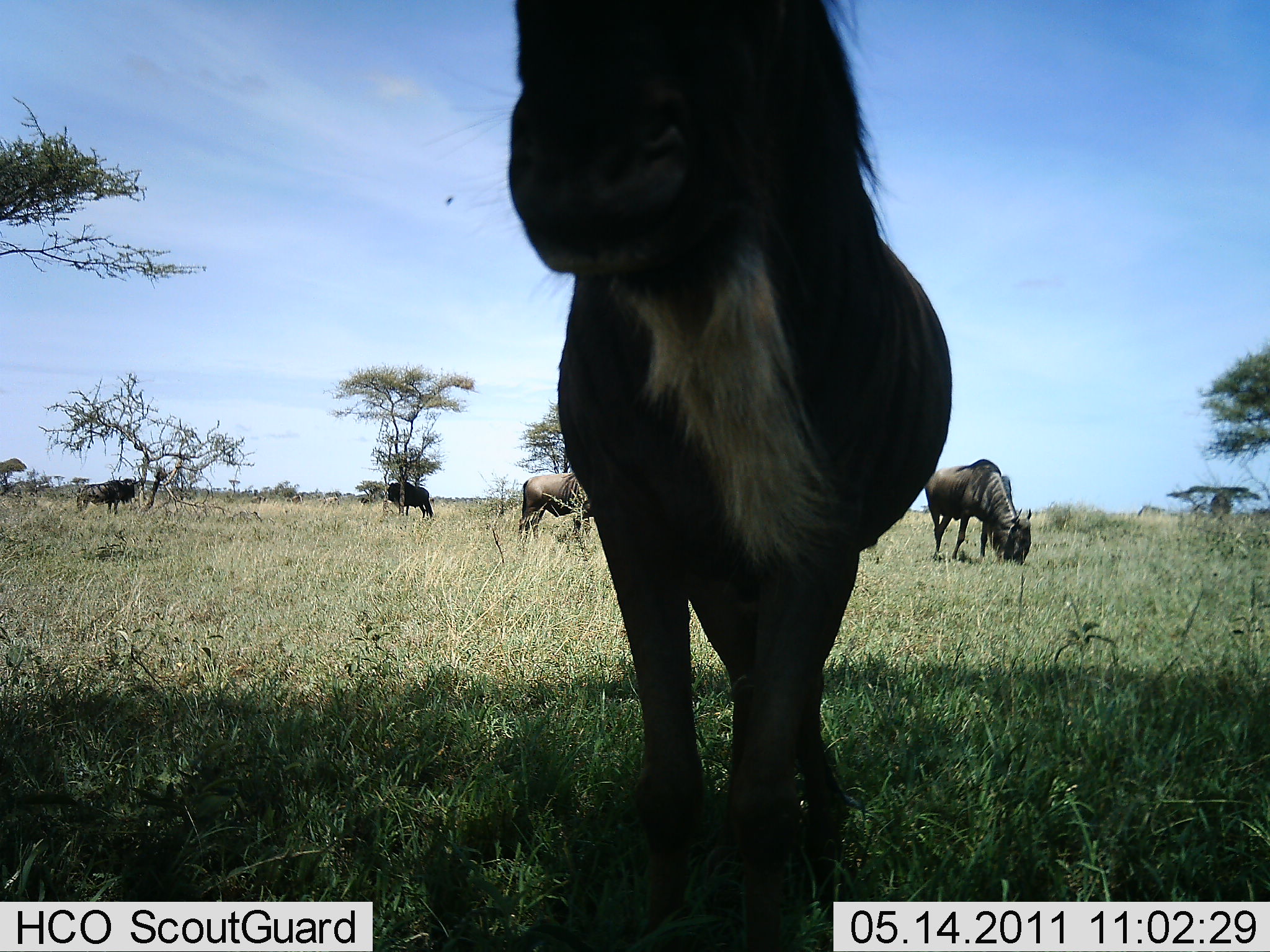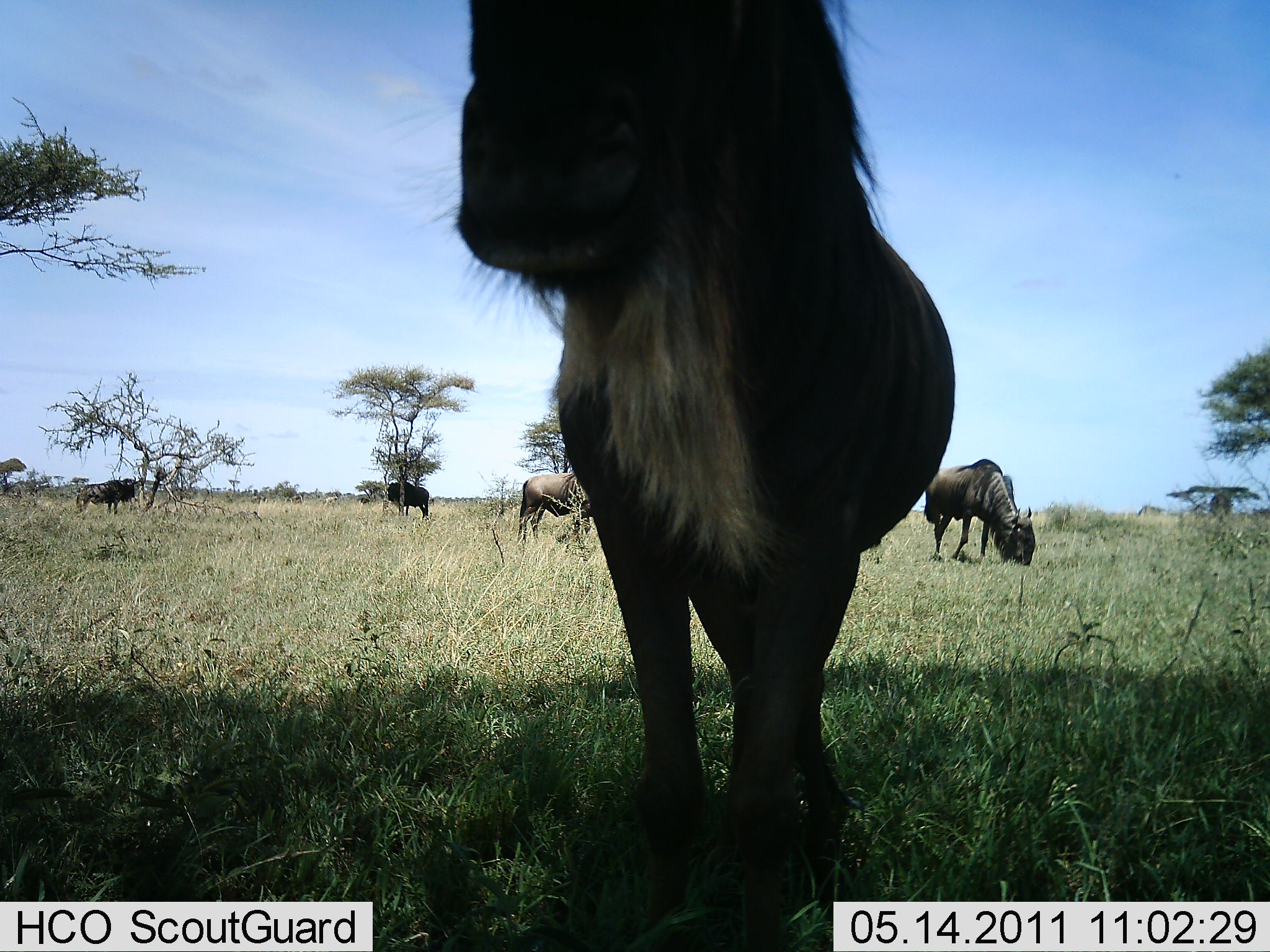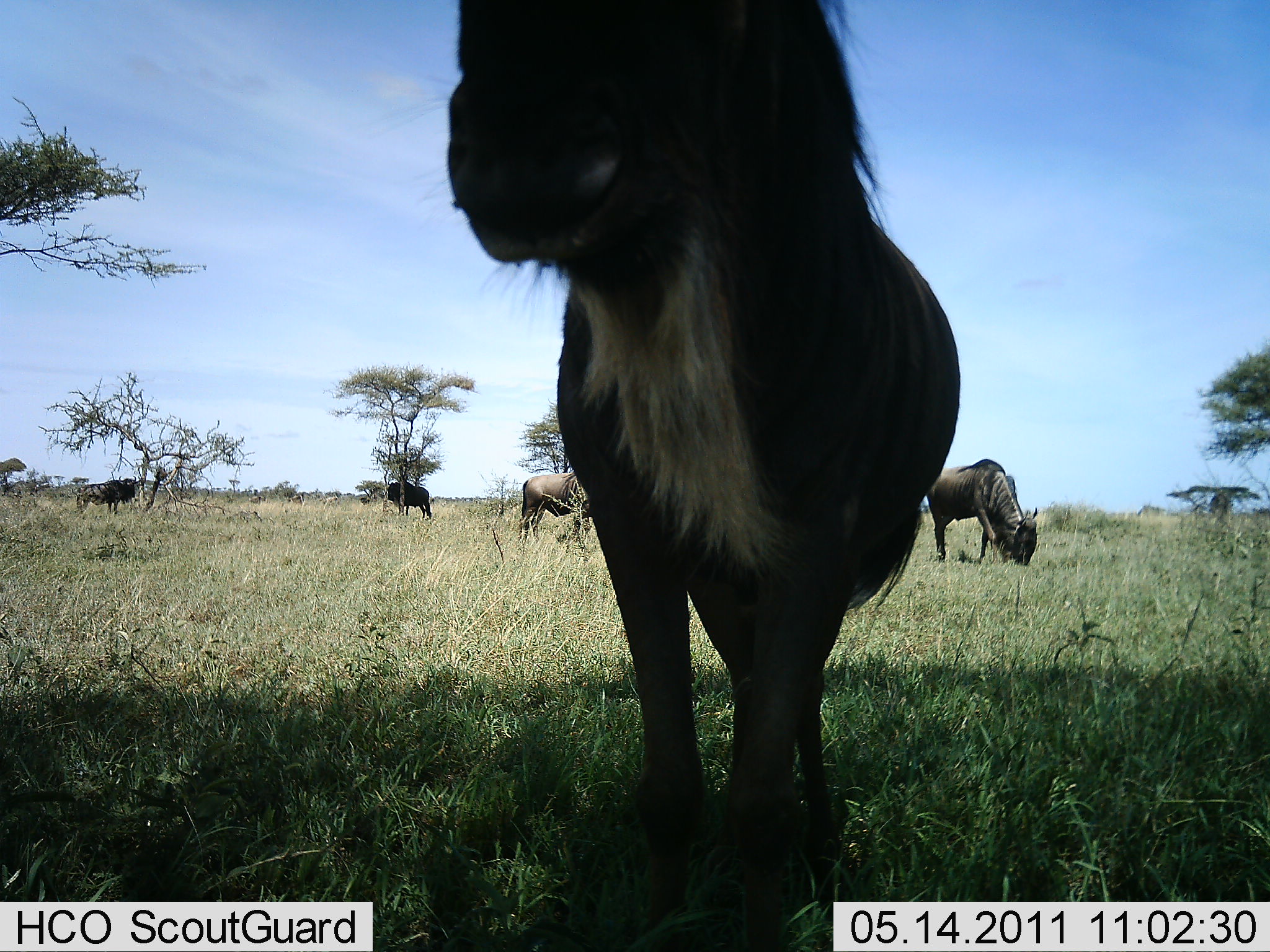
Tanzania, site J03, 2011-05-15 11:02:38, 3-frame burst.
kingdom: Animalia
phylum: Chordata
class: Mammalia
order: Artiodactyla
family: Bovidae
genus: Connochaetes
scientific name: Connochaetes taurinus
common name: blue wildebeest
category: wildebeest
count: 5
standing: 70%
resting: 0%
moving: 10%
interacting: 0%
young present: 0%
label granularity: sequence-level